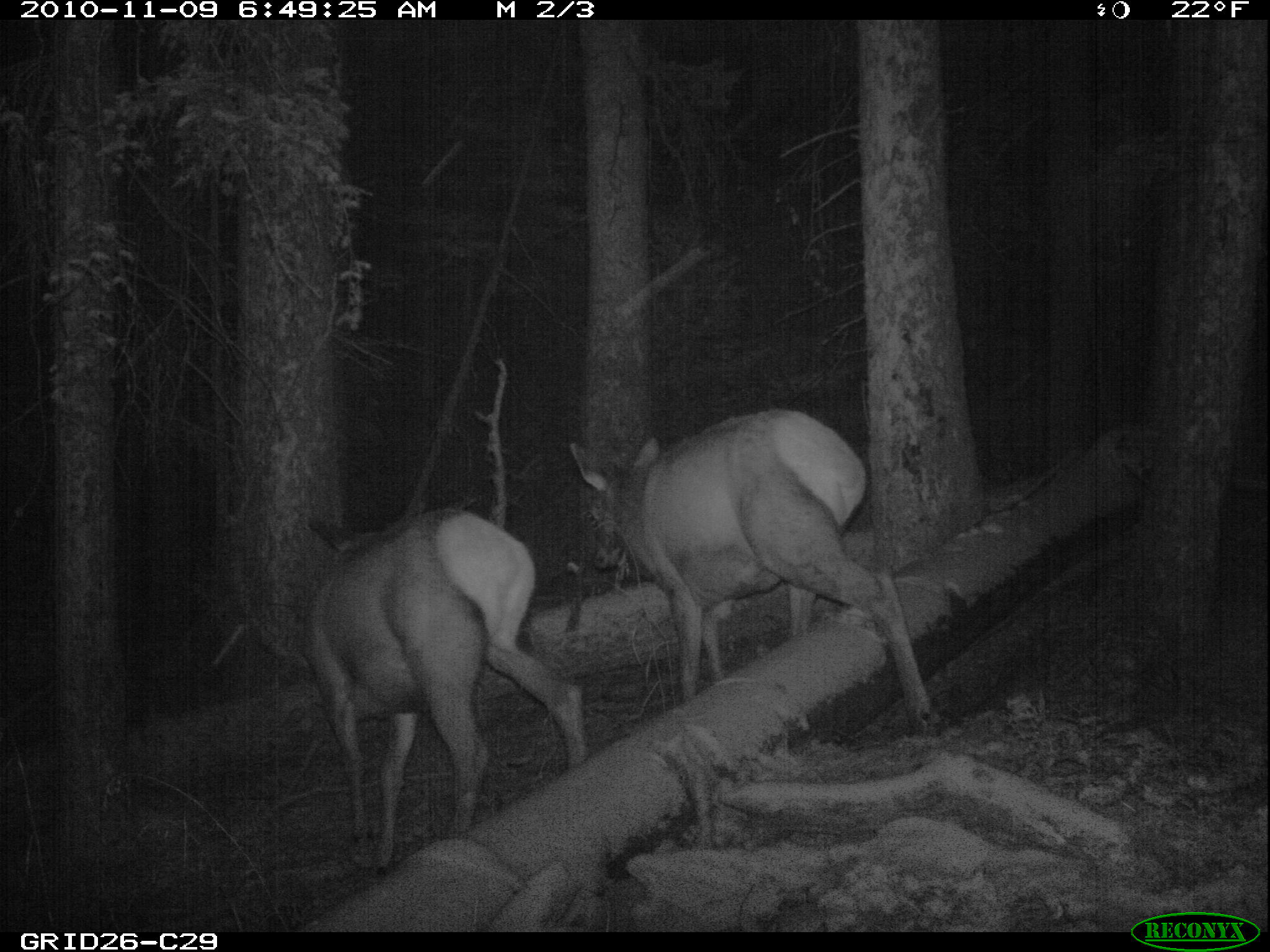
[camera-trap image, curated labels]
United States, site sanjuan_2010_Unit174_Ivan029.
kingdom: Animalia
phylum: Chordata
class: Mammalia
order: Artiodactyla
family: Cervidae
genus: Cervus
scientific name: Cervus elaphus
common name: red deer